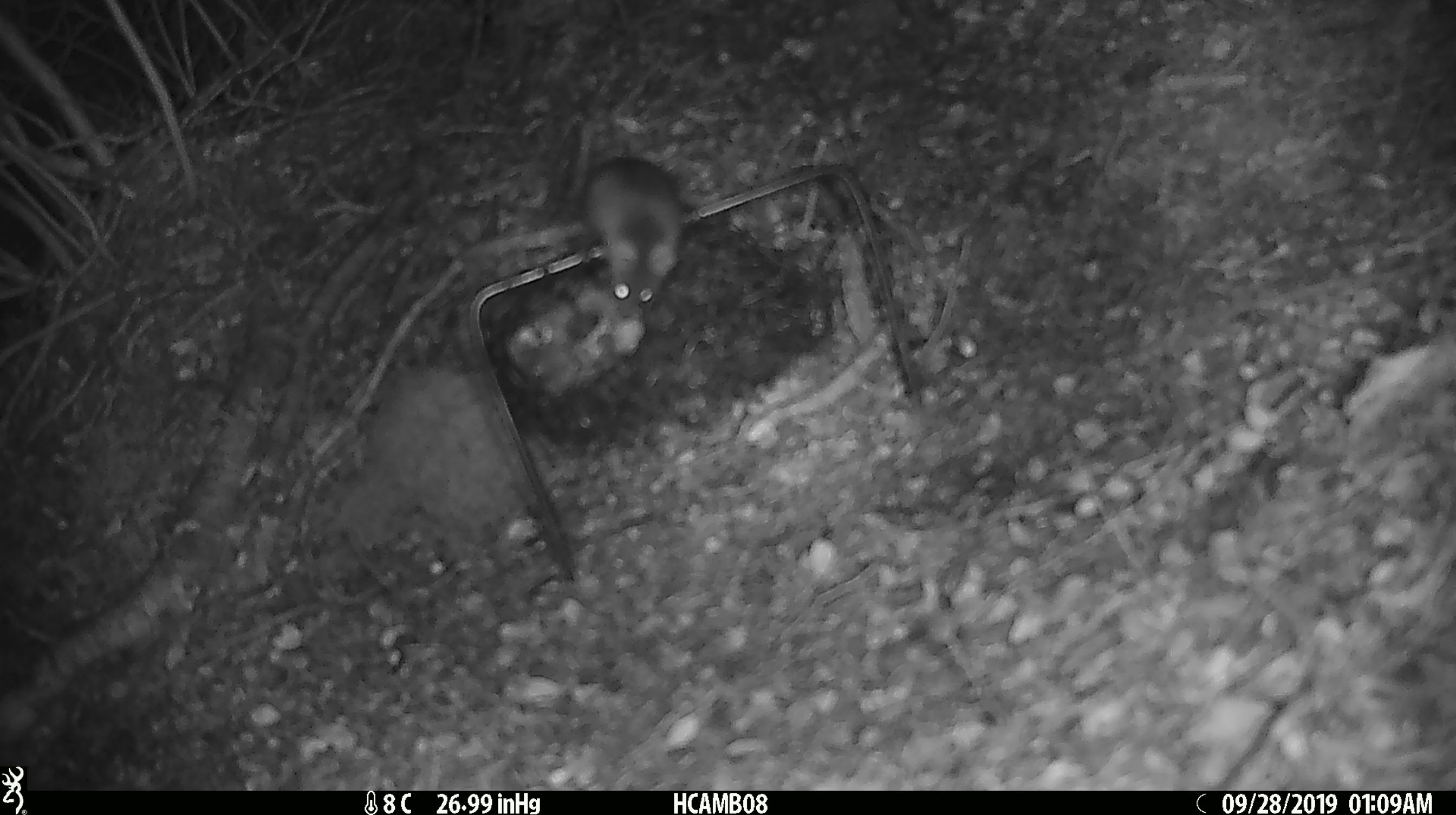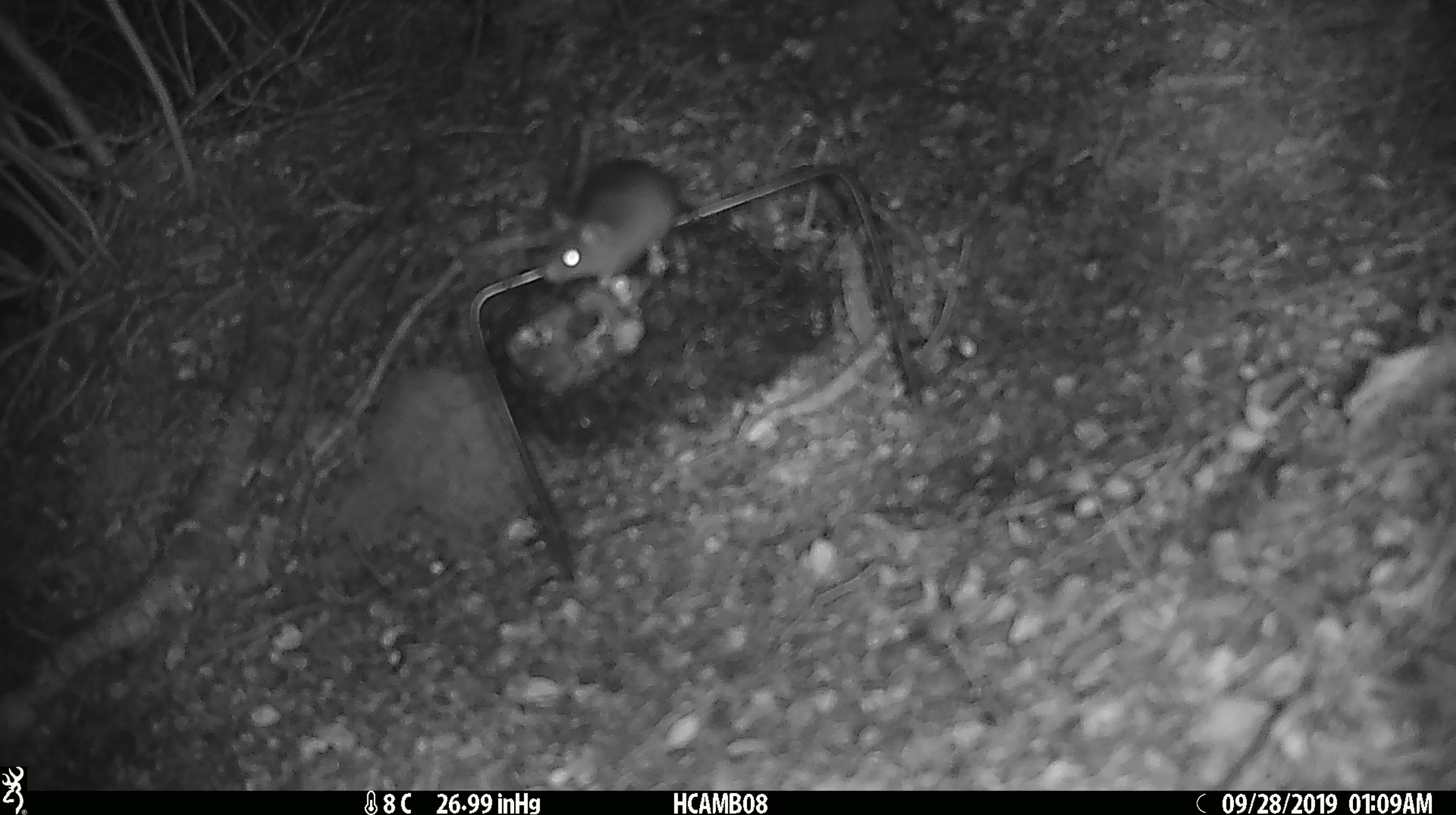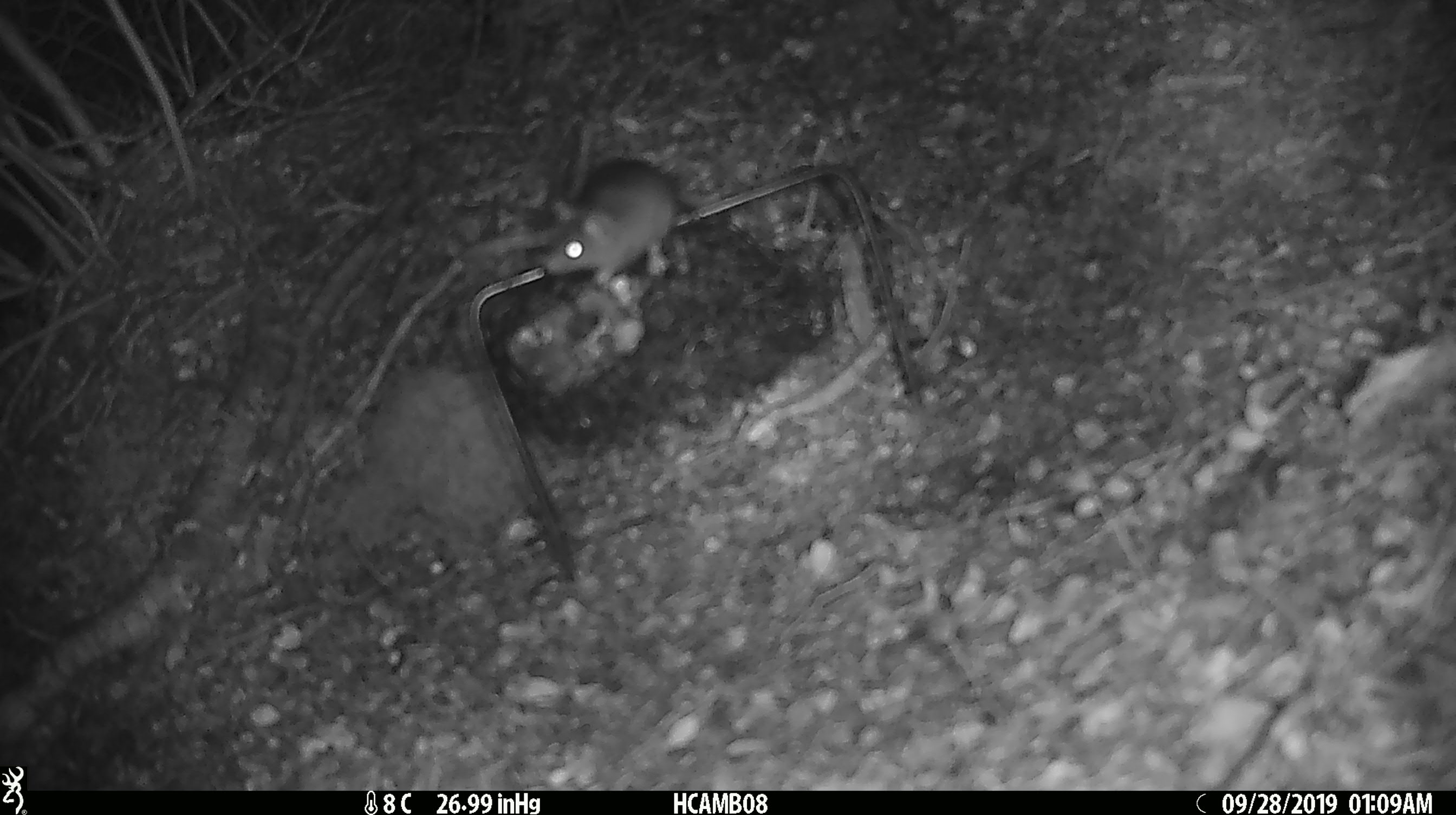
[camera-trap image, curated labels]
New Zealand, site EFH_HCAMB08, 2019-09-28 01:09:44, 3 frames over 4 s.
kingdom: Animalia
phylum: Chordata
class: Mammalia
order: Rodentia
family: Muridae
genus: Mus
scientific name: Mus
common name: mouse